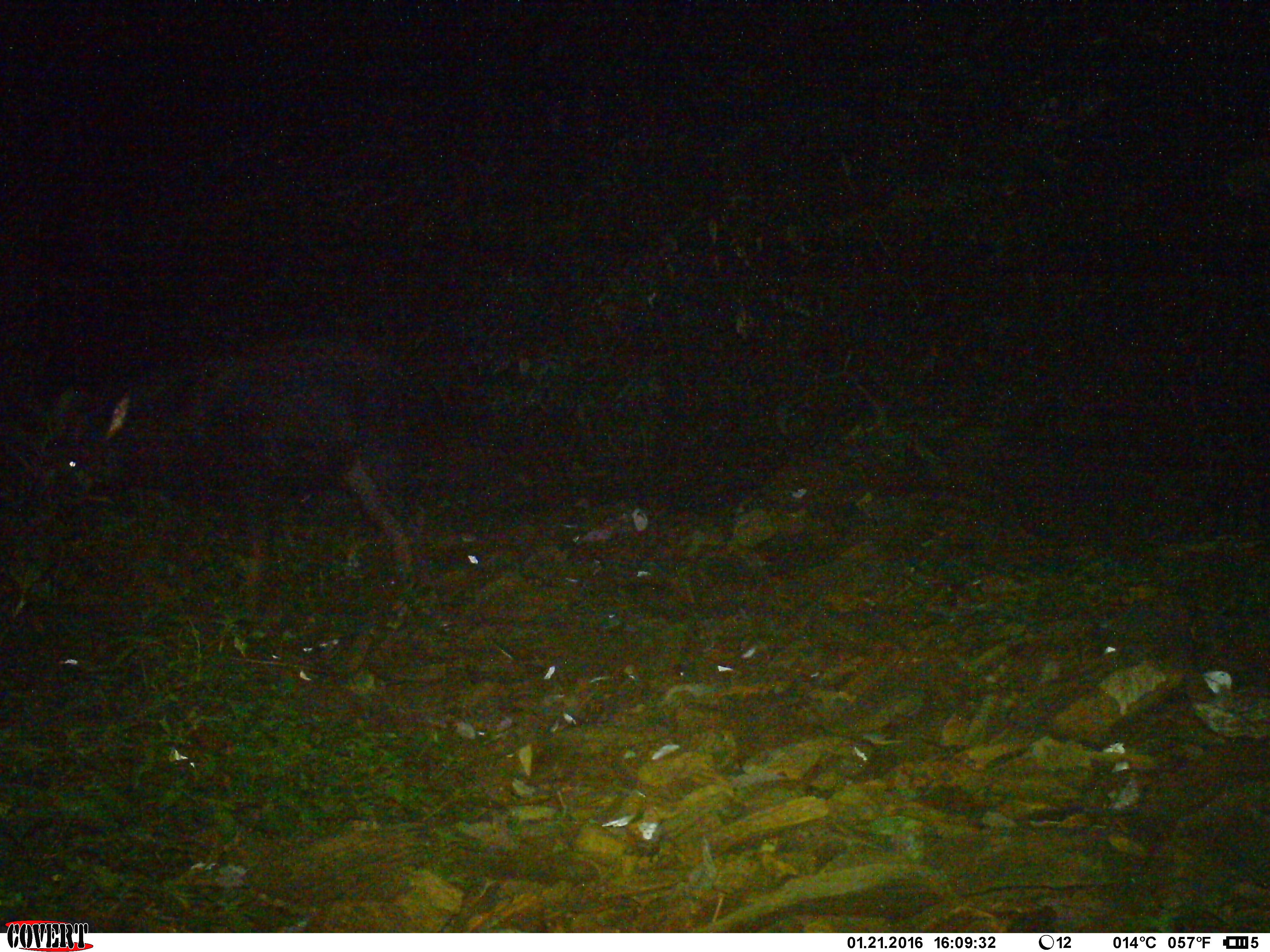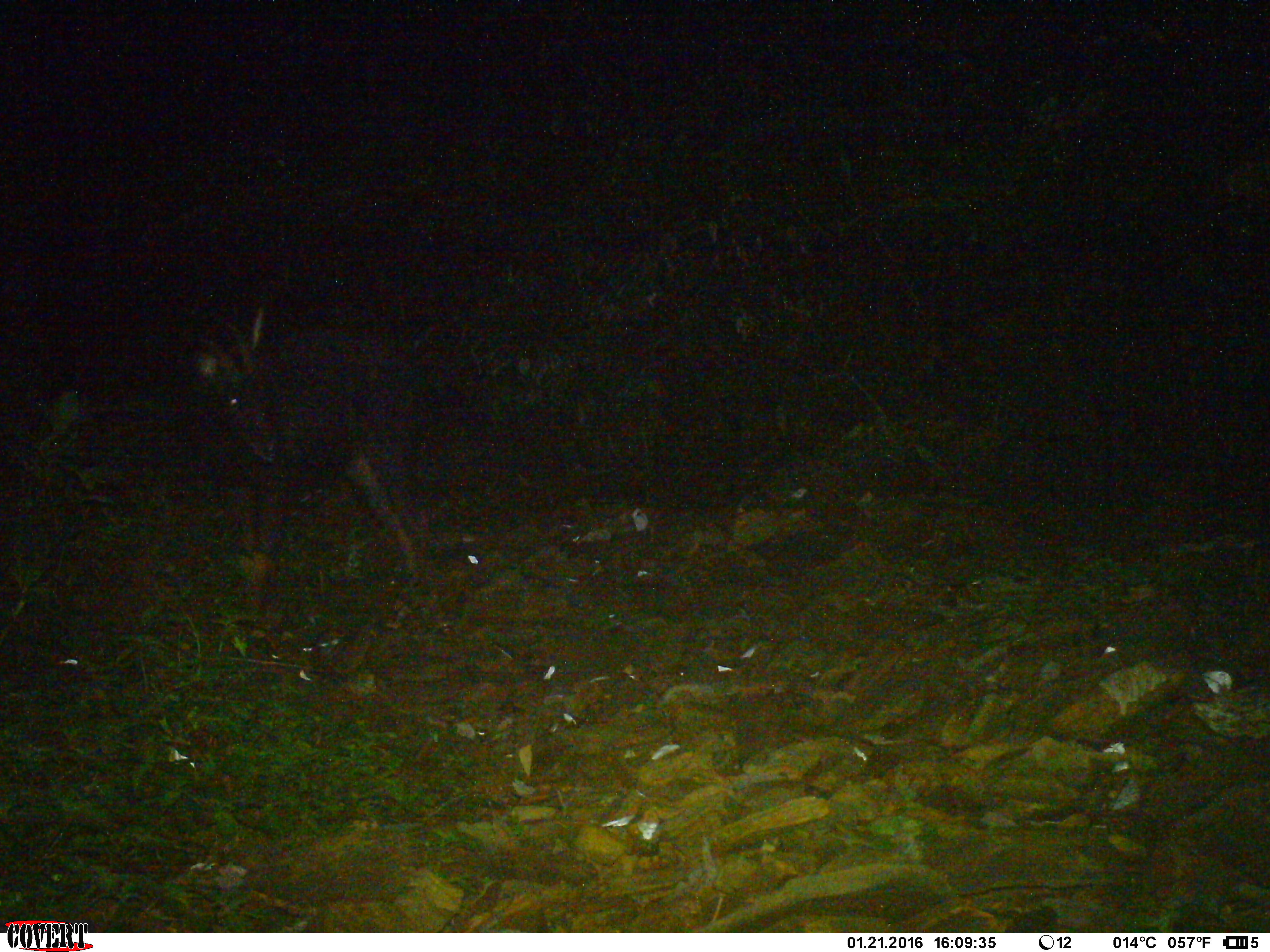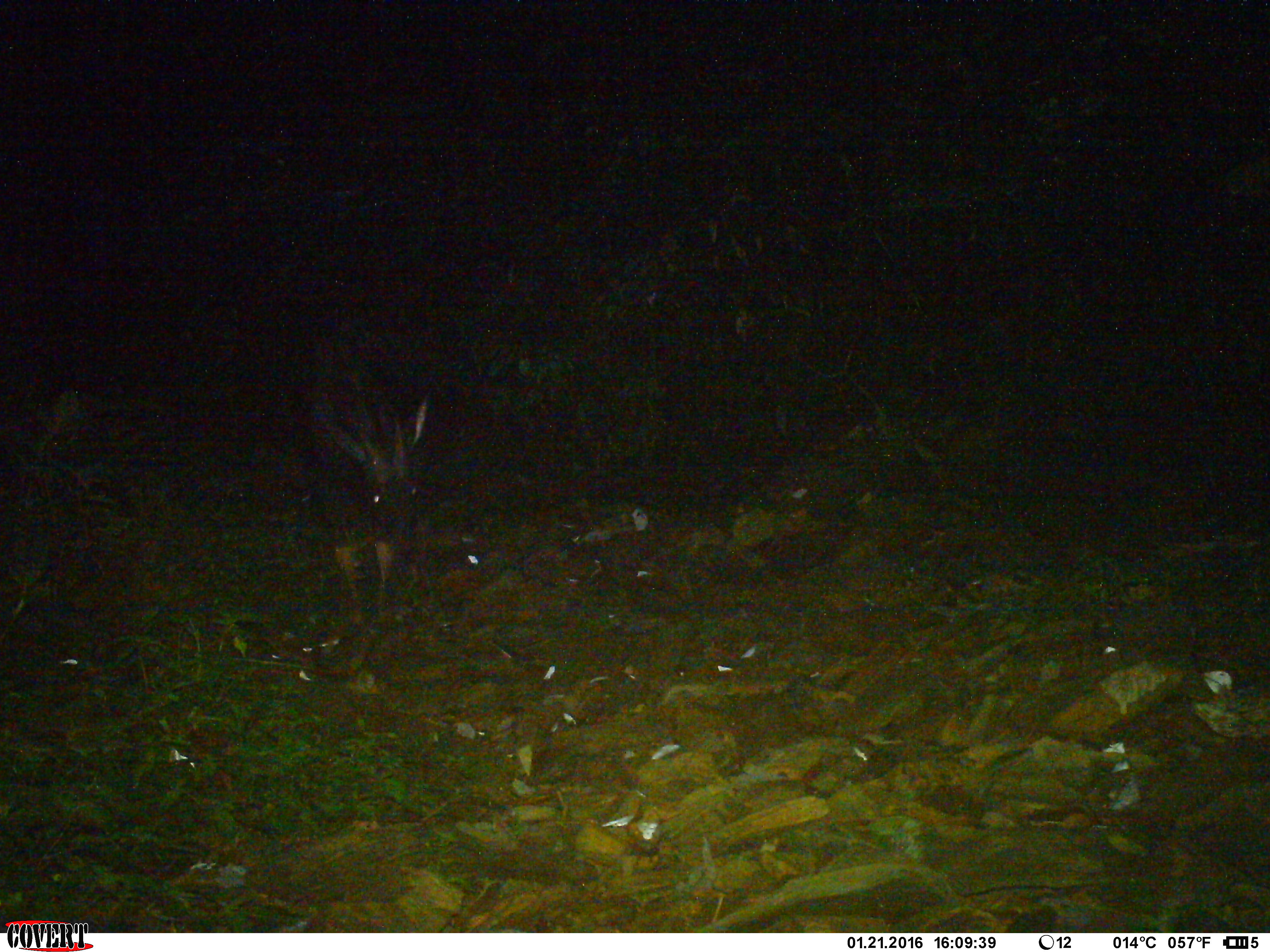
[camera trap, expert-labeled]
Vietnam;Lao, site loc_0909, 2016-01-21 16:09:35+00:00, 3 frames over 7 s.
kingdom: Animalia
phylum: Chordata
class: Mammalia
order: Artiodactyla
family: Bovidae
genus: Capricornis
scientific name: Capricornis sumatraensis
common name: chinese serow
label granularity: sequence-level